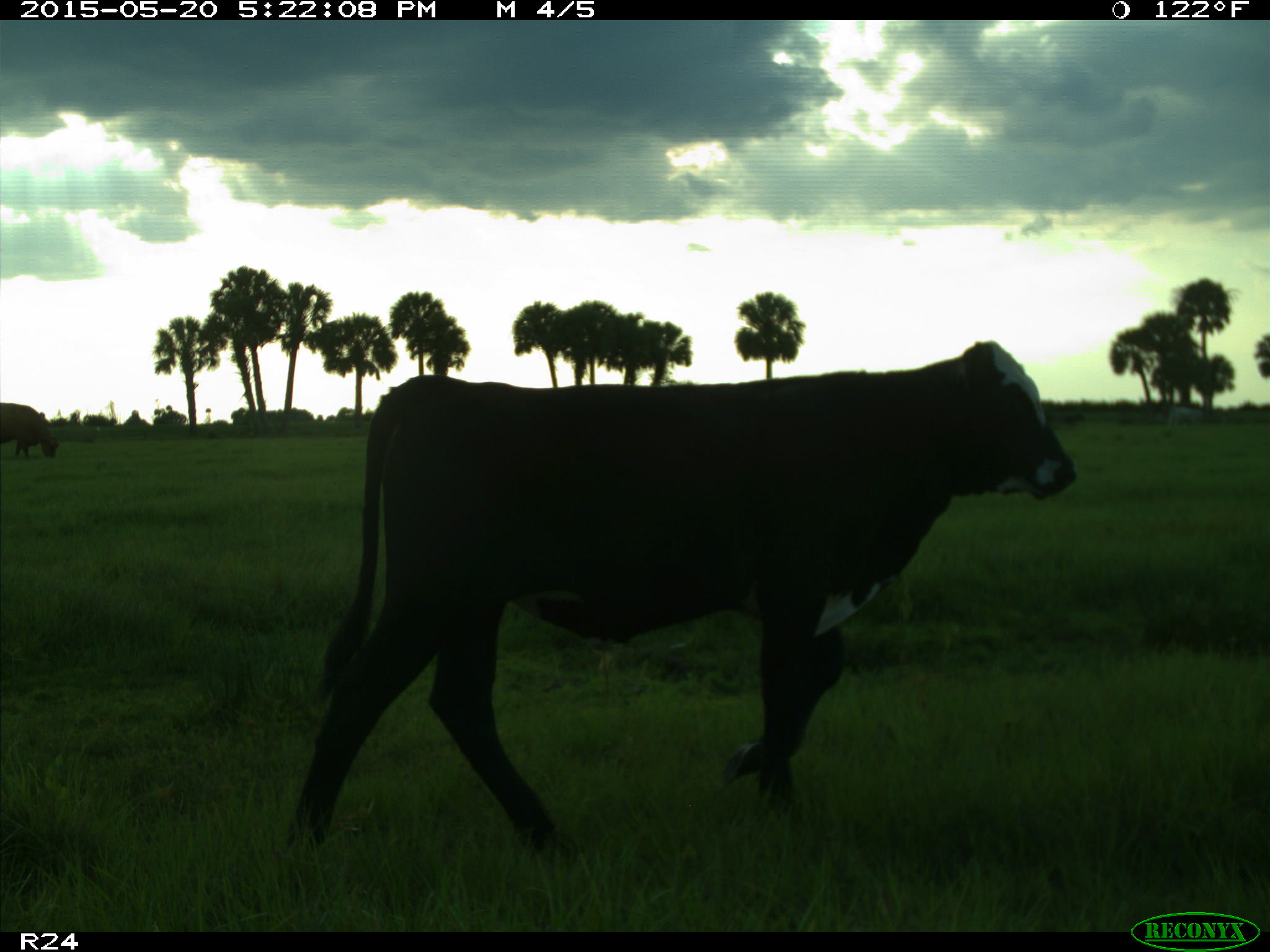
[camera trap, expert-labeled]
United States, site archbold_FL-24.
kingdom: Animalia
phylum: Chordata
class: Mammalia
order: Artiodactyla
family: Bovidae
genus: Bos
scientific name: Bos taurus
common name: domestic cow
Bos taurus (domestic cow).